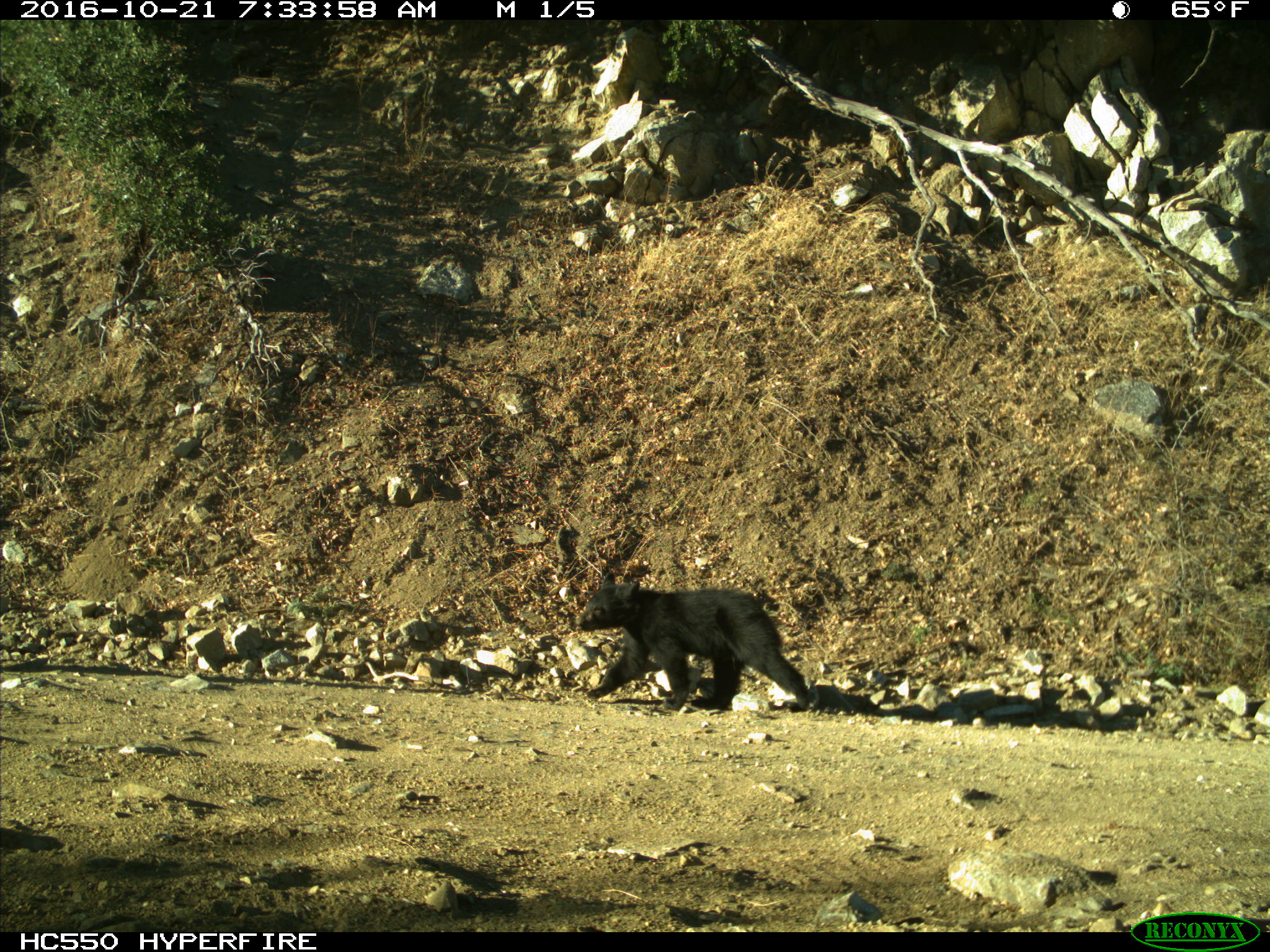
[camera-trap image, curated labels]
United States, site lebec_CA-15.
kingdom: Animalia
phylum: Chordata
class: Mammalia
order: Carnivora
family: Ursidae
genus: Ursus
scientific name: Ursus americanus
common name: american black bear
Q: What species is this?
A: Ursus americanus (american black bear).